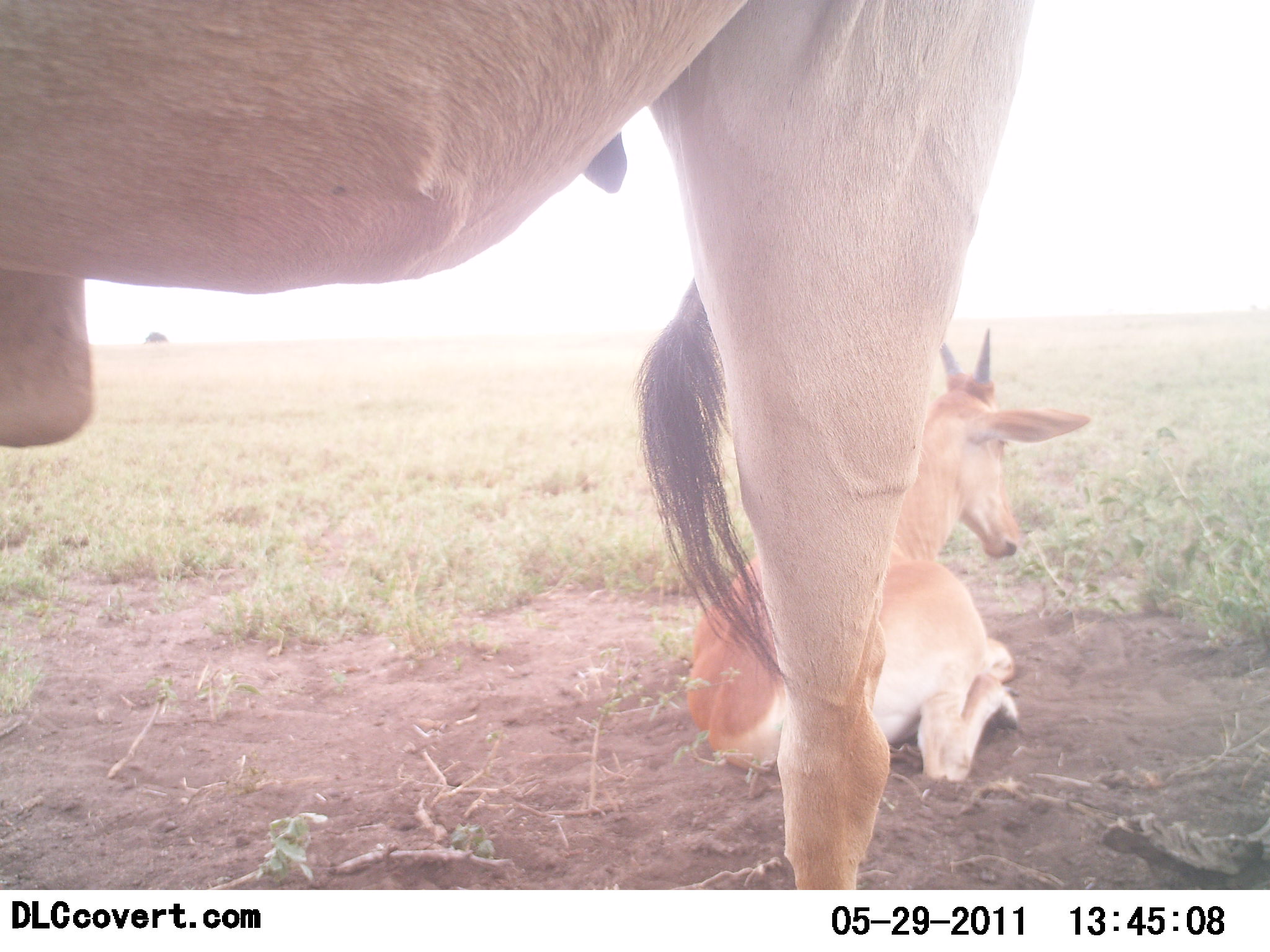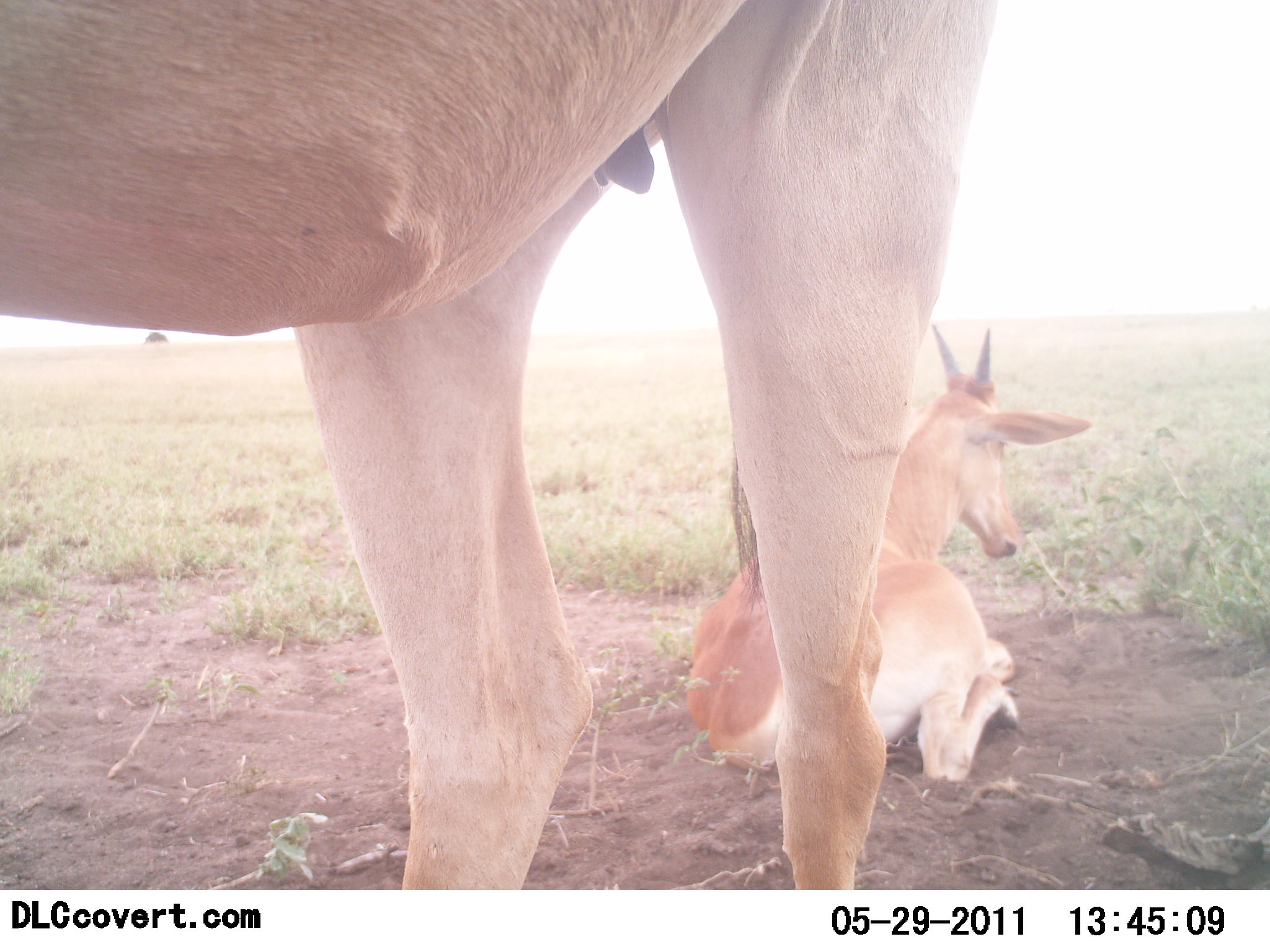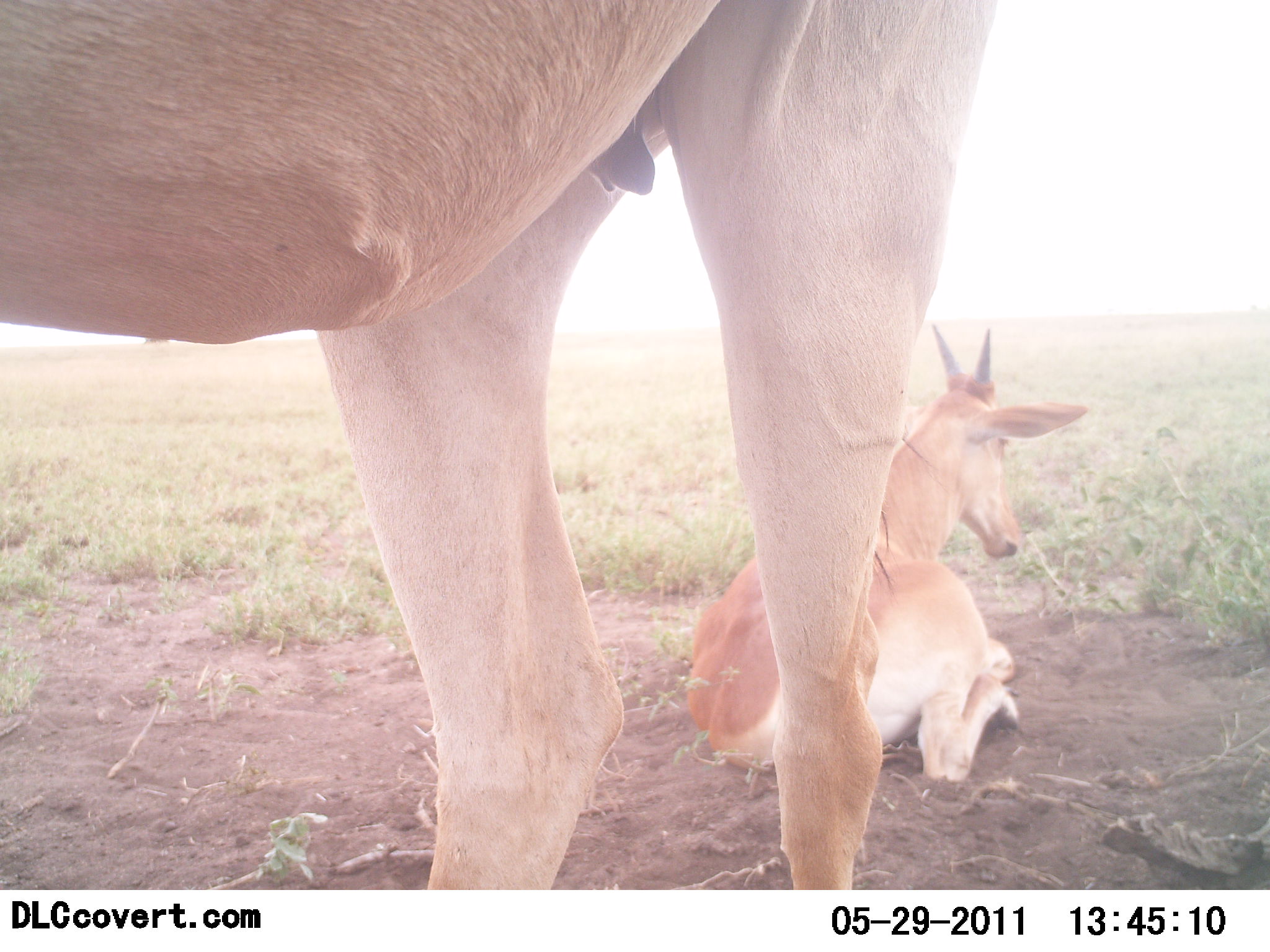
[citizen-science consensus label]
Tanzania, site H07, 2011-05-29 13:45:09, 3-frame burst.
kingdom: Animalia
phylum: Chordata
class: Mammalia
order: Artiodactyla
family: Bovidae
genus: Alcelaphus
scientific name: Alcelaphus buselaphus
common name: hartebeest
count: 2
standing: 78%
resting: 100%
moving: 0%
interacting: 0%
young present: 56%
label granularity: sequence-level